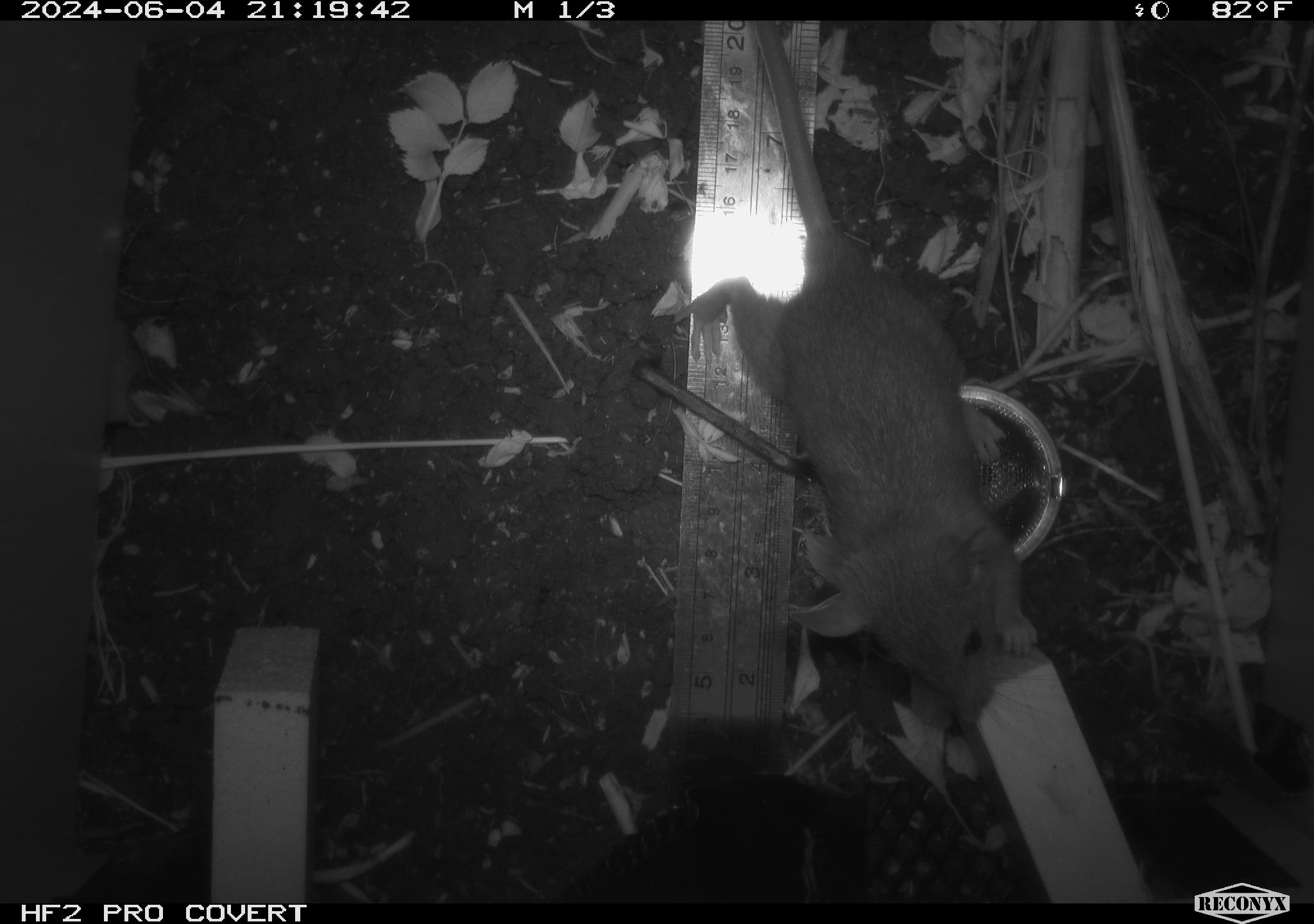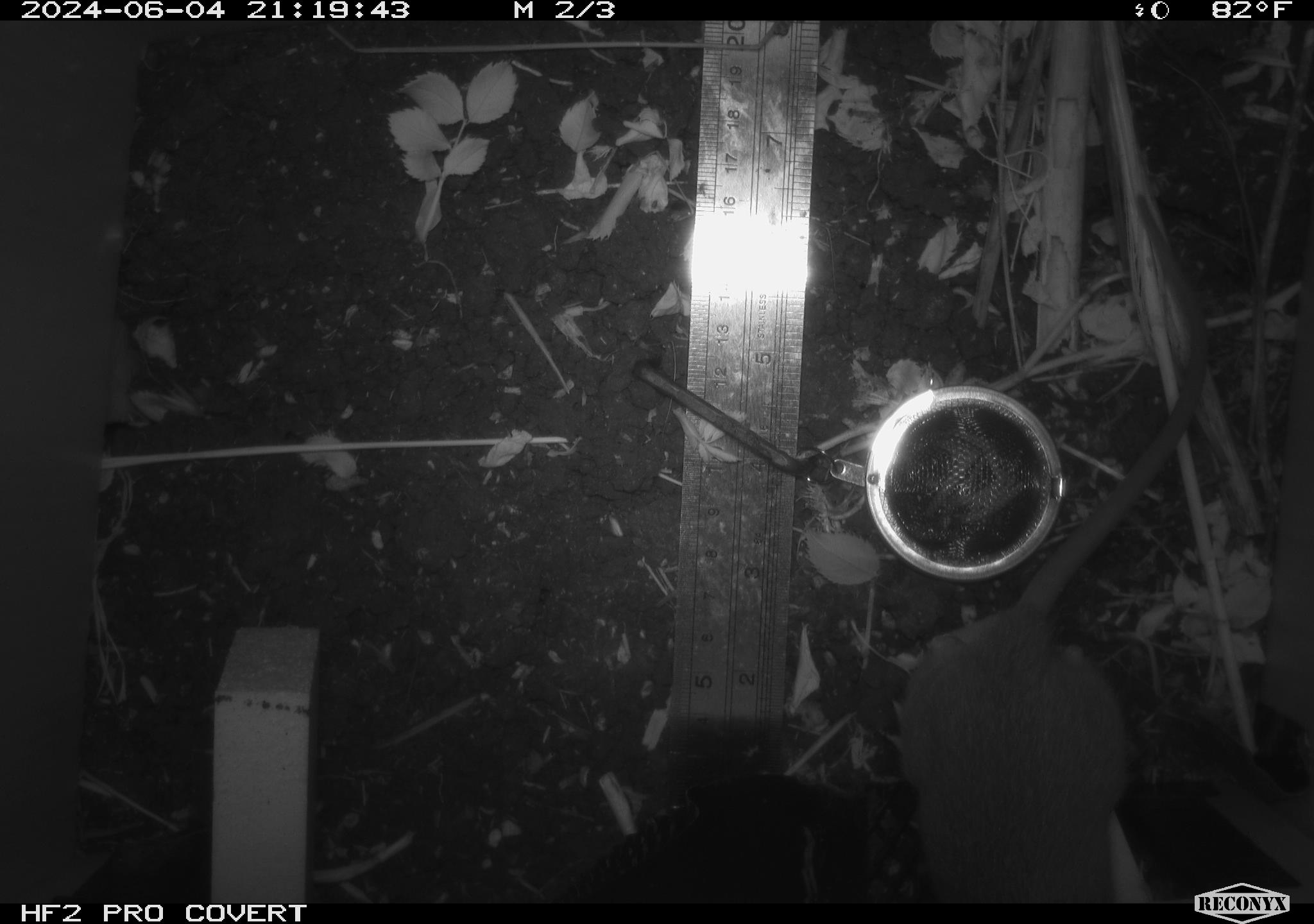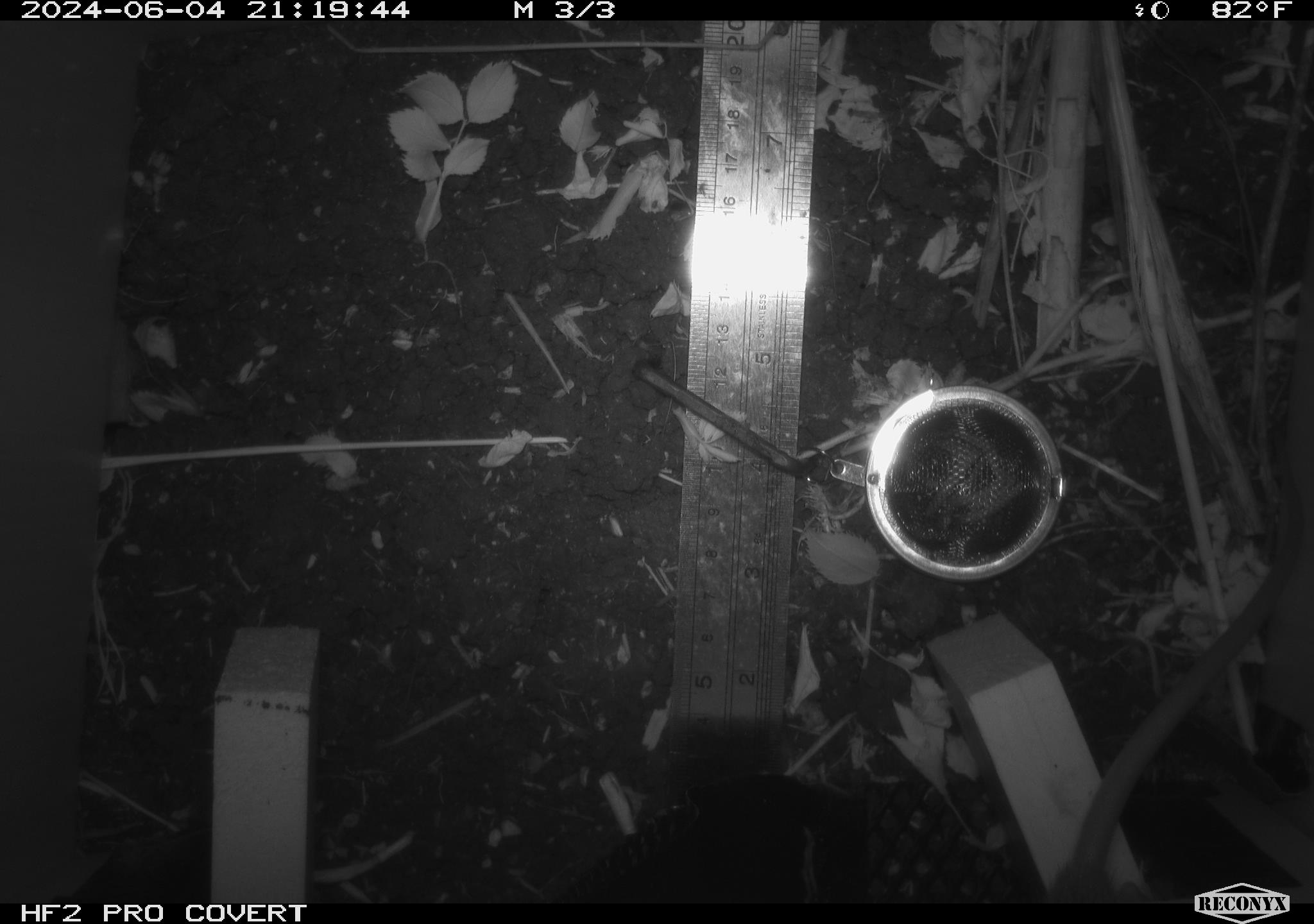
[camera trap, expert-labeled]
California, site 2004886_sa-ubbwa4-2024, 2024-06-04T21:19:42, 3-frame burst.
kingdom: Animalia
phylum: Chordata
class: Mammalia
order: Rodentia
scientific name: Rodentia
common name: woodrat or rat or mouse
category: woodrat or rat or mouse species